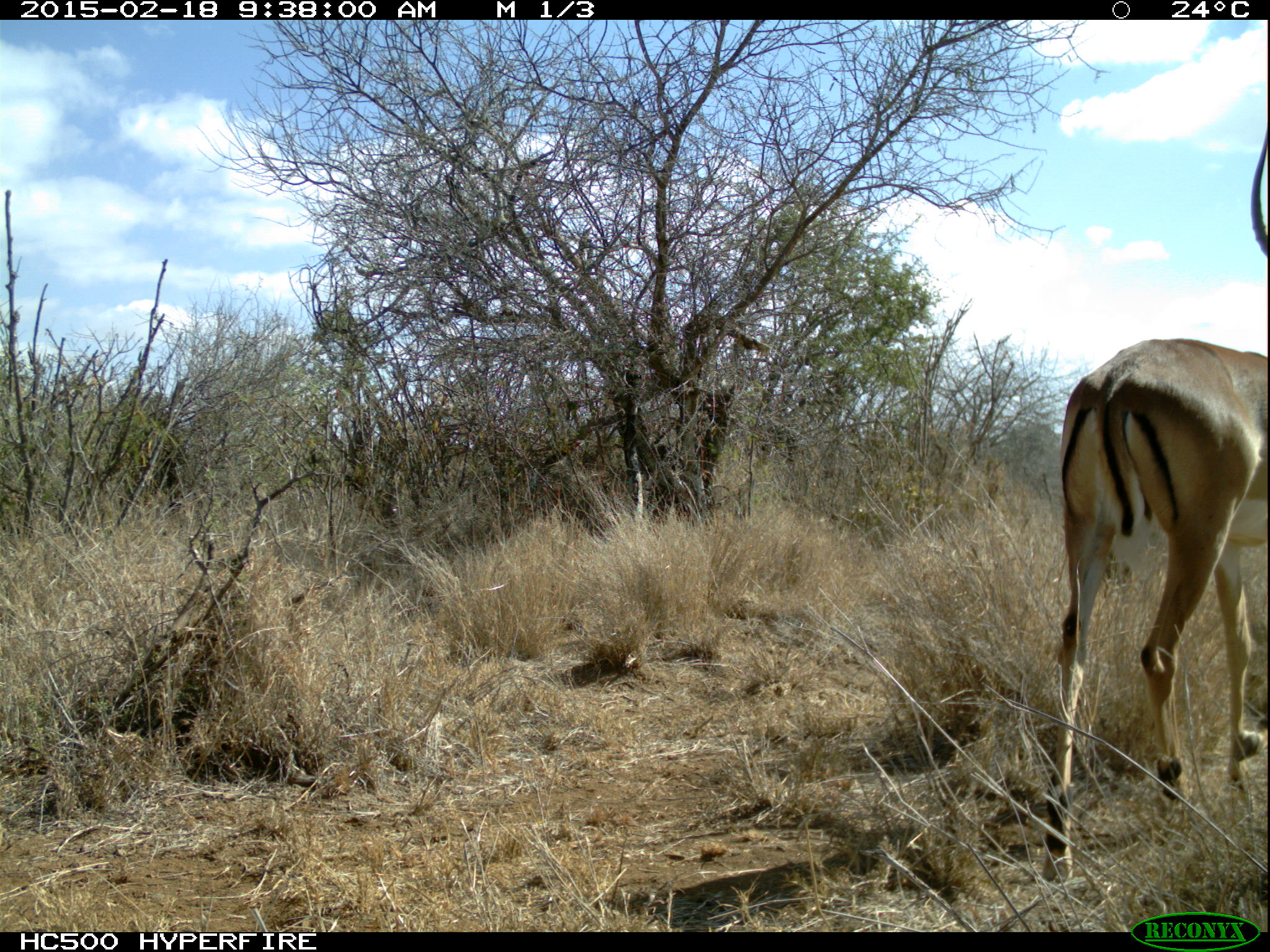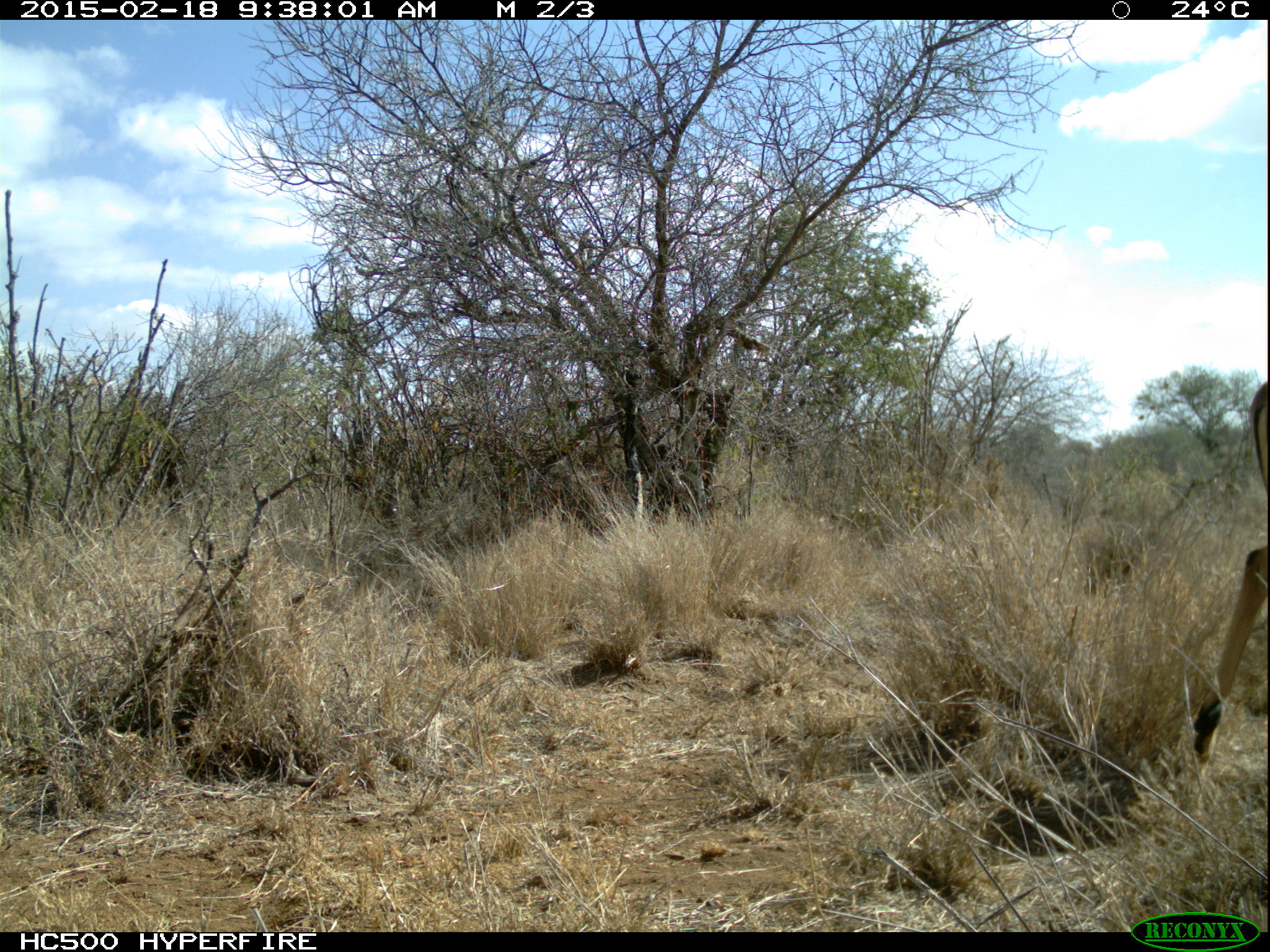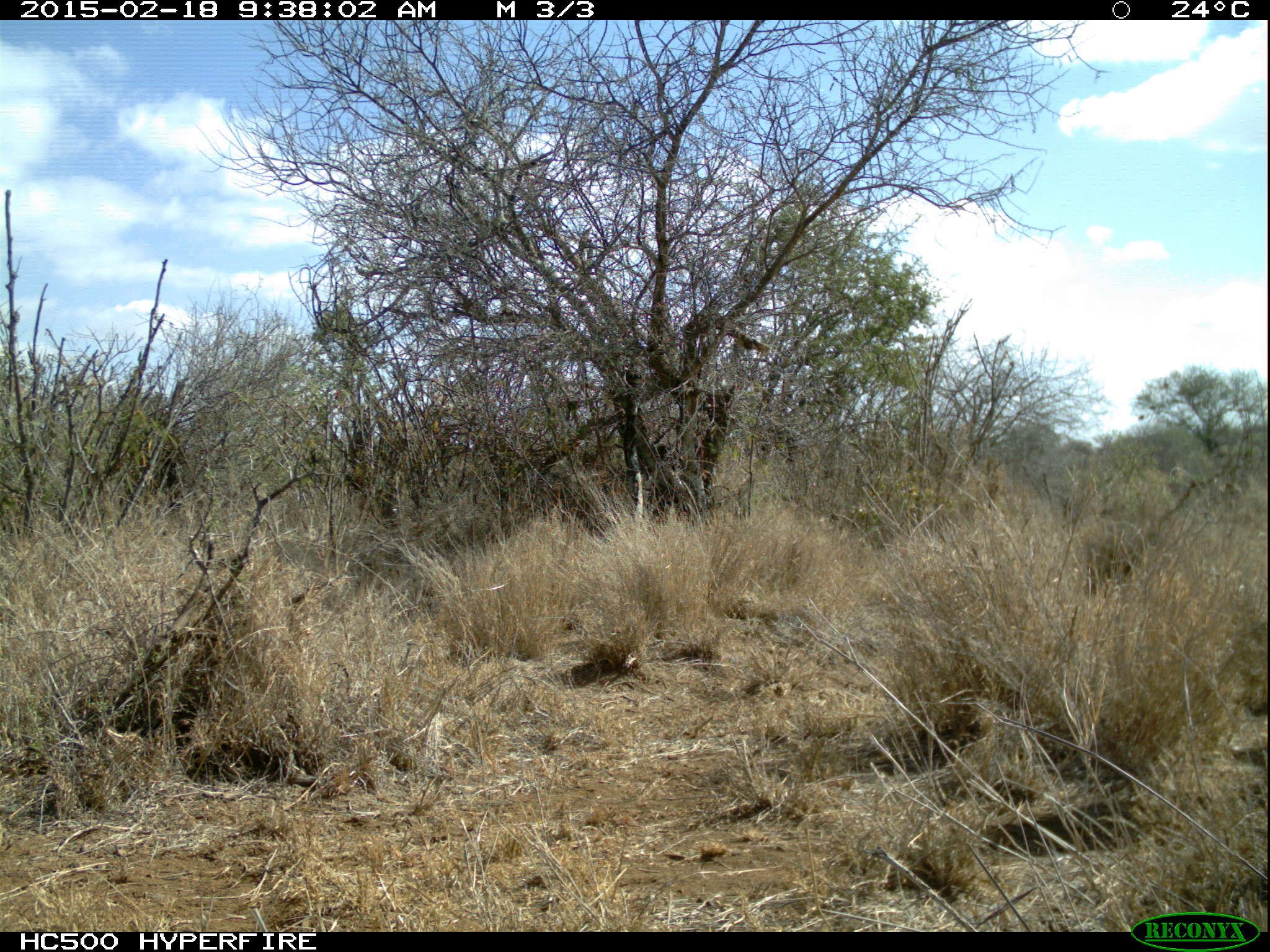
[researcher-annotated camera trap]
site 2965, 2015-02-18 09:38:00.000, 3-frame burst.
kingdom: Animalia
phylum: Chordata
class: Mammalia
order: Artiodactyla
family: Bovidae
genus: Aepyceros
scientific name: Aepyceros melampus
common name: impala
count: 1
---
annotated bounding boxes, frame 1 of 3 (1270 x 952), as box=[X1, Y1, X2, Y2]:
aepyceros melampus: box=[1037, 121, 1268, 886]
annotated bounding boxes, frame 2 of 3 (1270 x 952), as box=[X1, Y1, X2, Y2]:
aepyceros melampus: box=[1192, 373, 1268, 764]